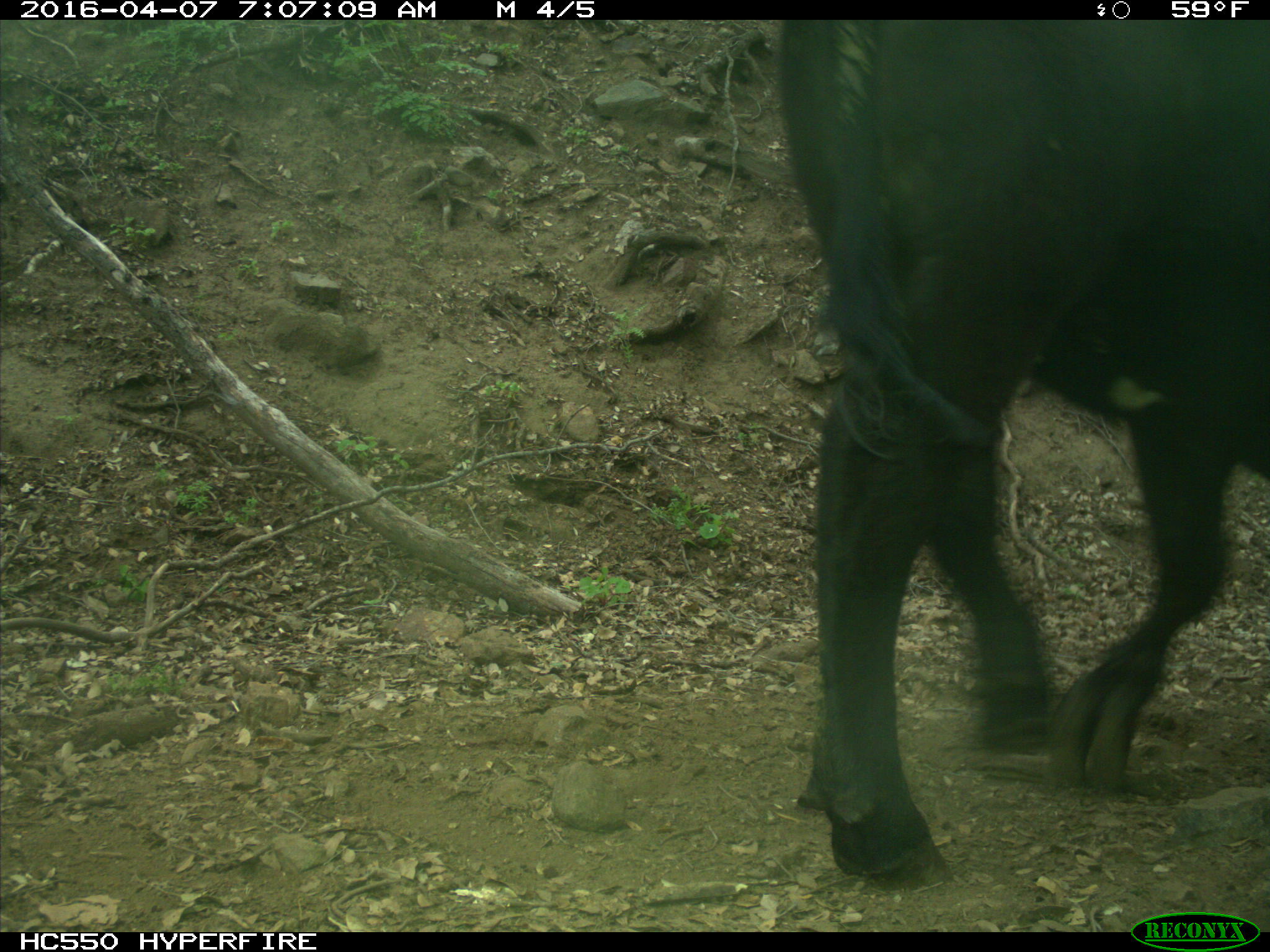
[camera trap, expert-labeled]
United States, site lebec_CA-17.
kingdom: Animalia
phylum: Chordata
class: Mammalia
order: Artiodactyla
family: Bovidae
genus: Bos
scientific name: Bos taurus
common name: domestic cow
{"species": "Bos taurus (domestic cow)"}